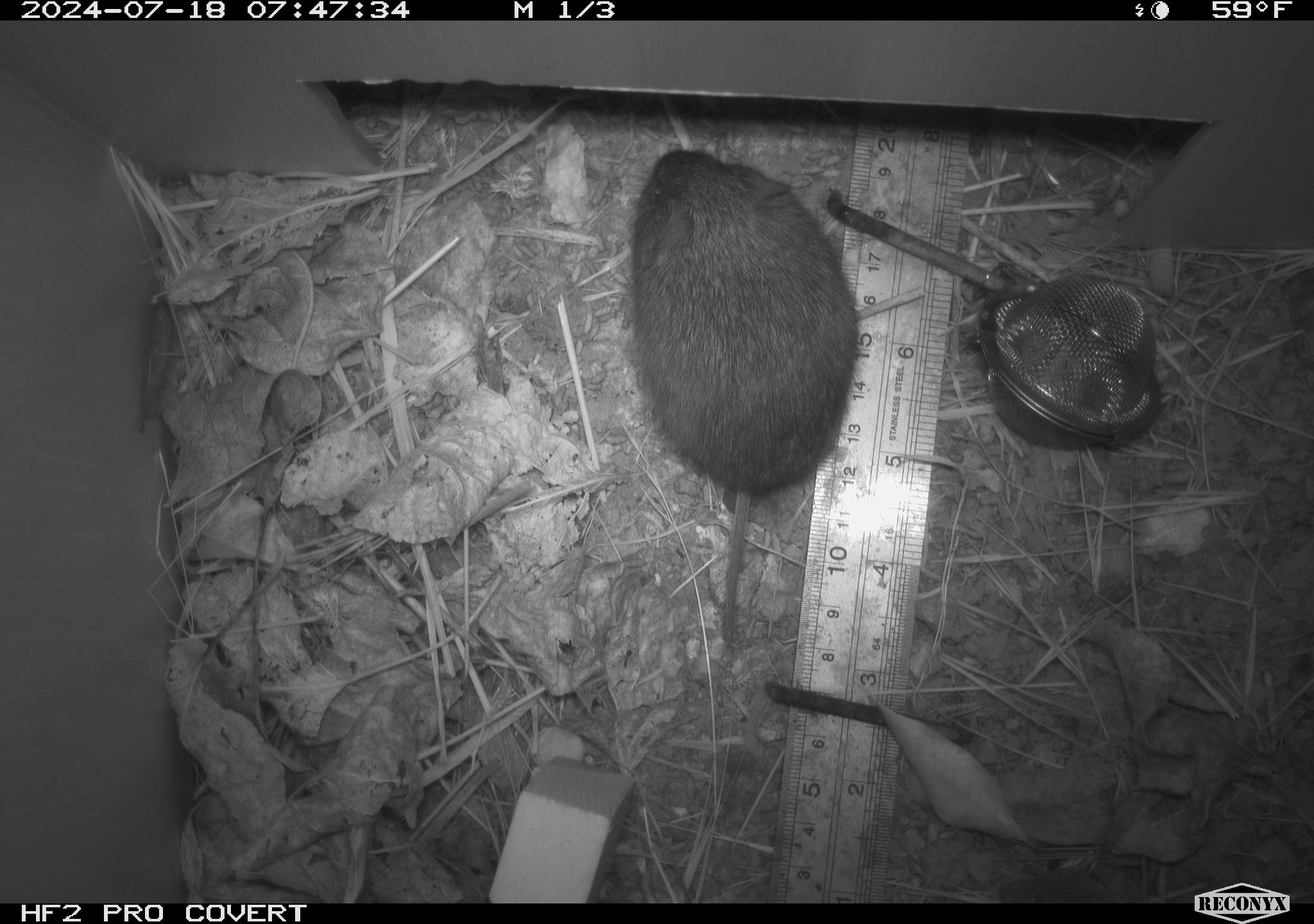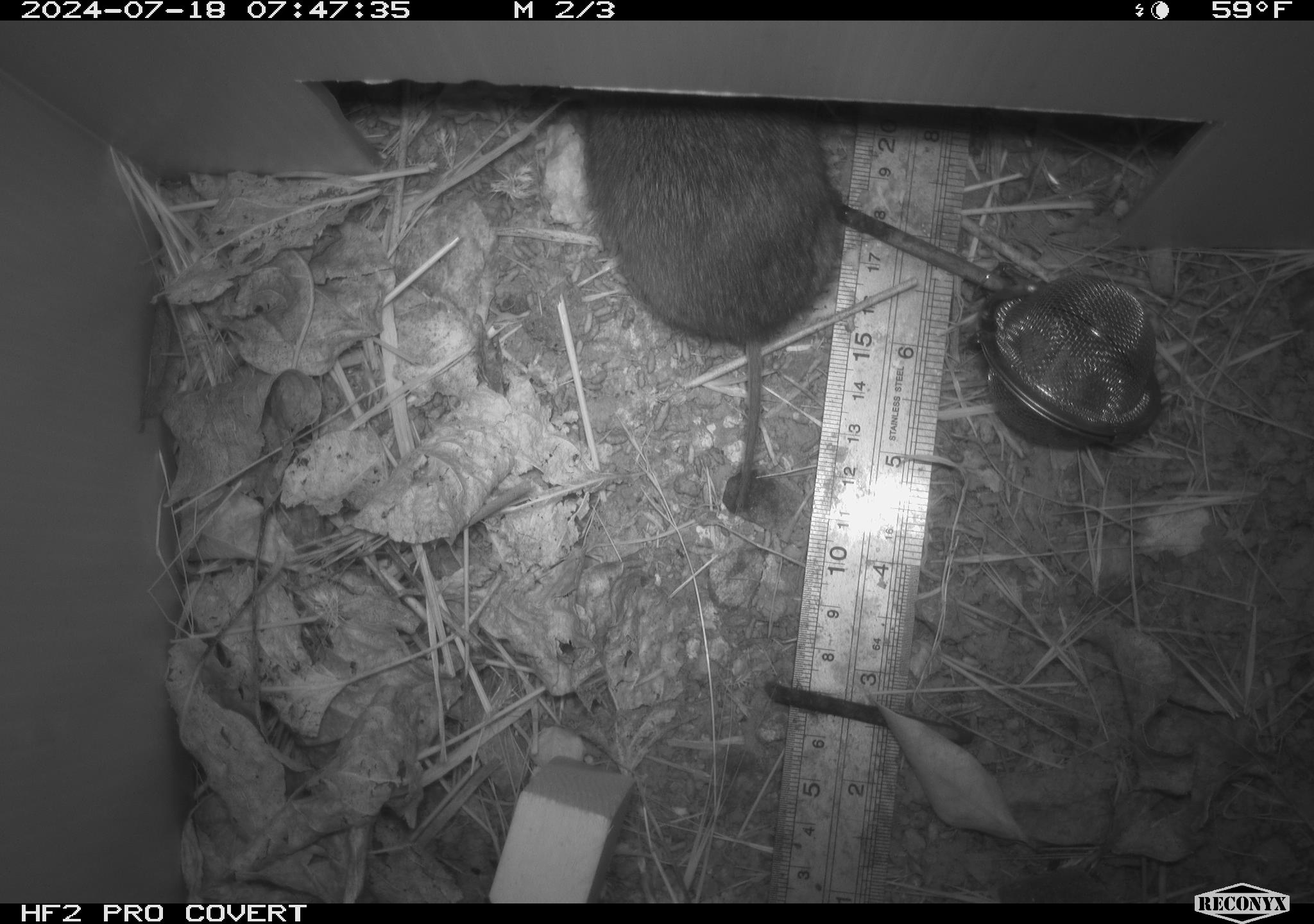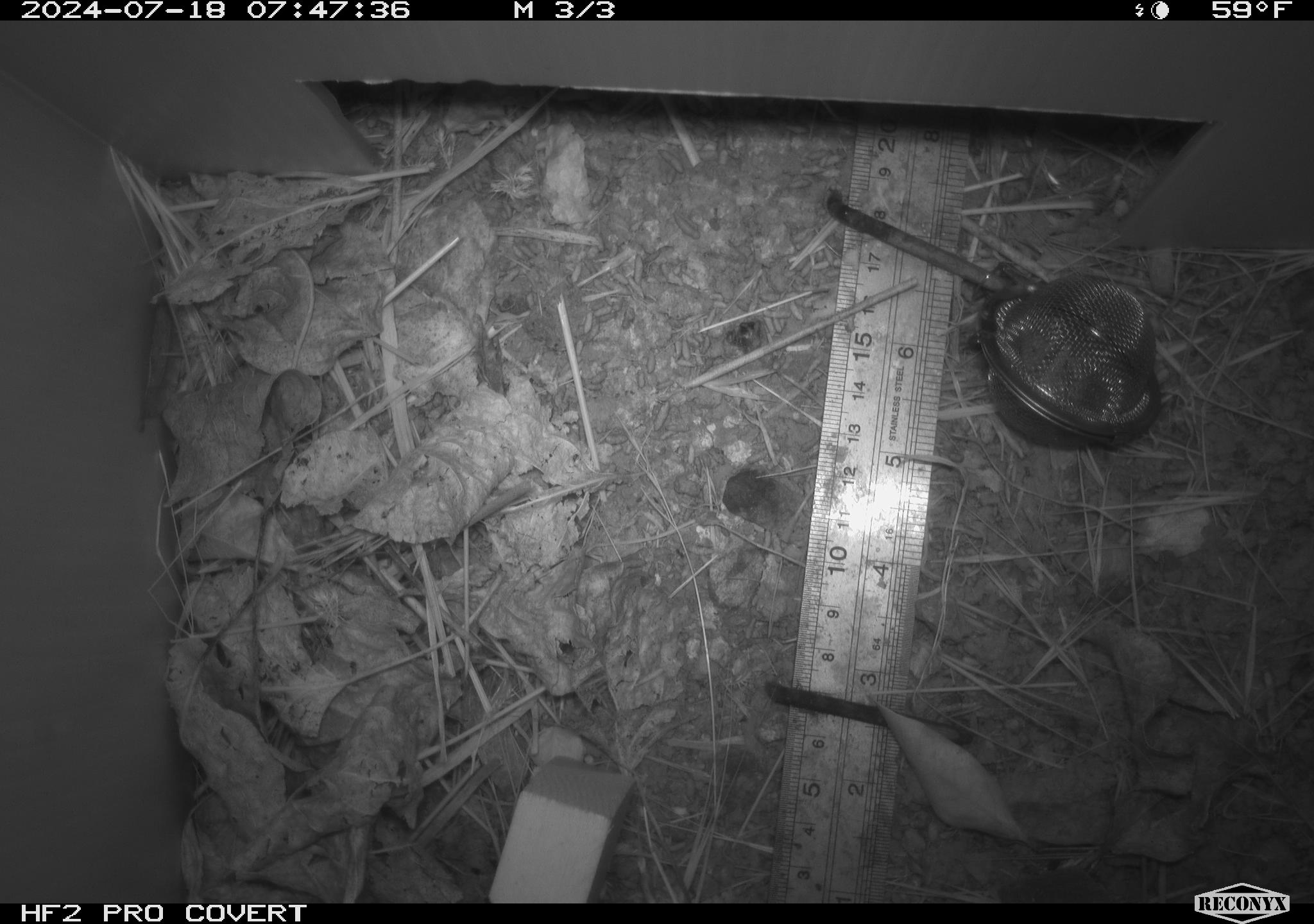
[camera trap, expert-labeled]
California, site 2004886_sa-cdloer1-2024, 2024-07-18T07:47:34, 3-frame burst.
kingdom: Animalia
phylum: Chordata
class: Mammalia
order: Rodentia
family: Cricetidae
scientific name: Arvicolinae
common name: voles, lemmings, and muskrats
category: arvicolinae subfamily